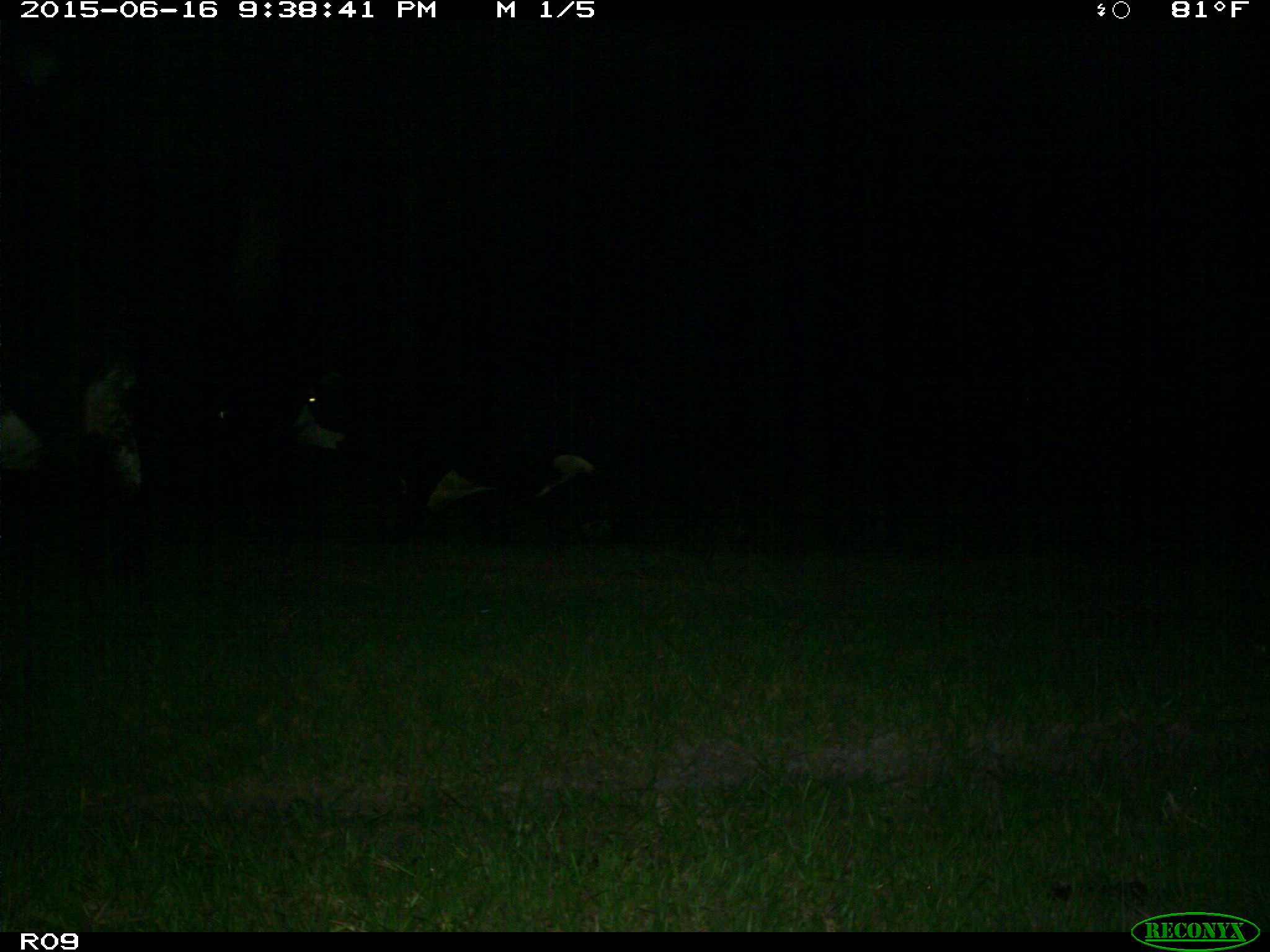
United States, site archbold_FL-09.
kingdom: Animalia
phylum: Chordata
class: Mammalia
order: Artiodactyla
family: Bovidae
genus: Bos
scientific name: Bos taurus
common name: domestic cow